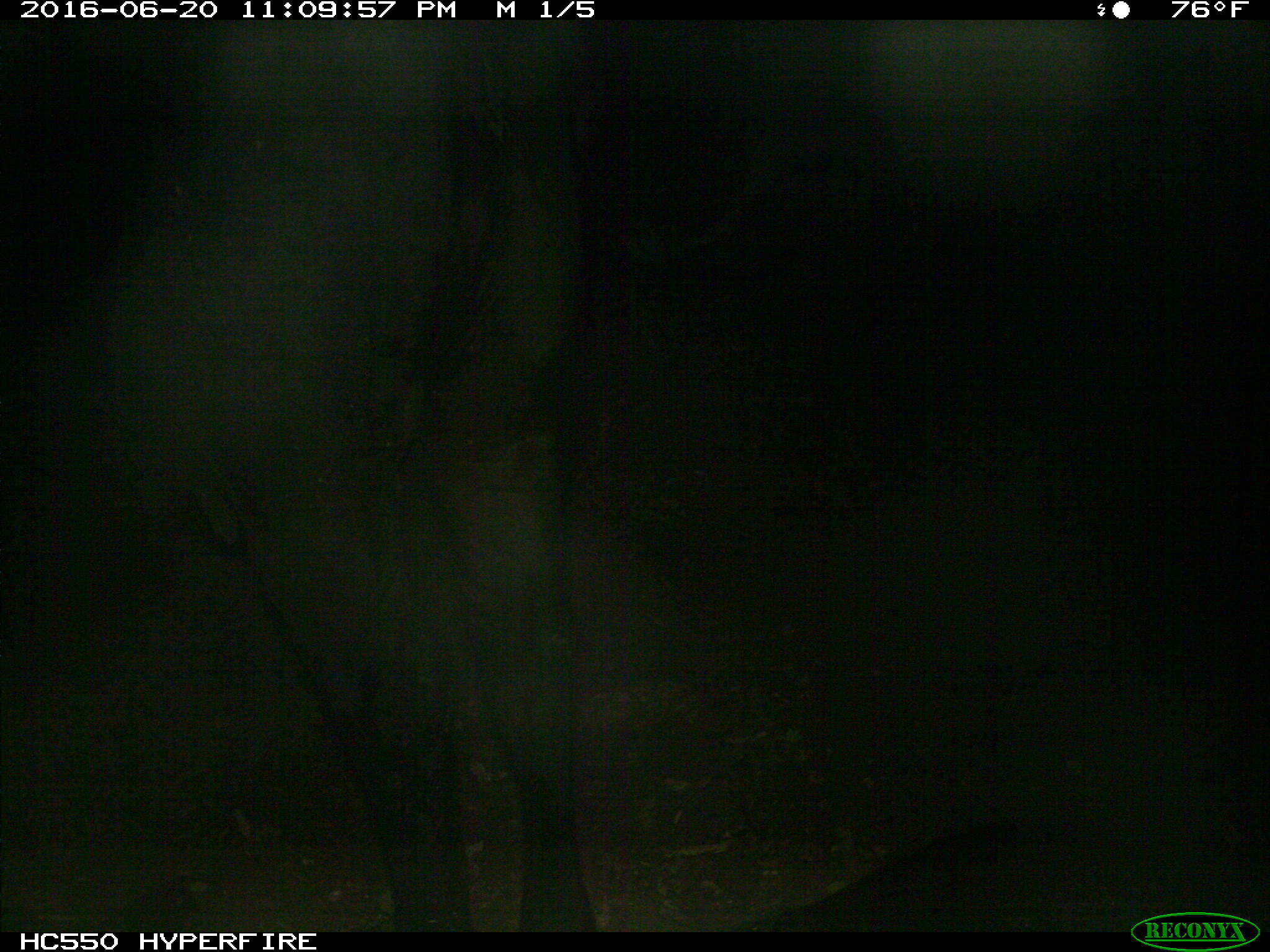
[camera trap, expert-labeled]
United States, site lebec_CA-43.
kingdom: Animalia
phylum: Chordata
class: Mammalia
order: Artiodactyla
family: Bovidae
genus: Bos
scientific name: Bos taurus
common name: domestic cow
Bos taurus (domestic cow).